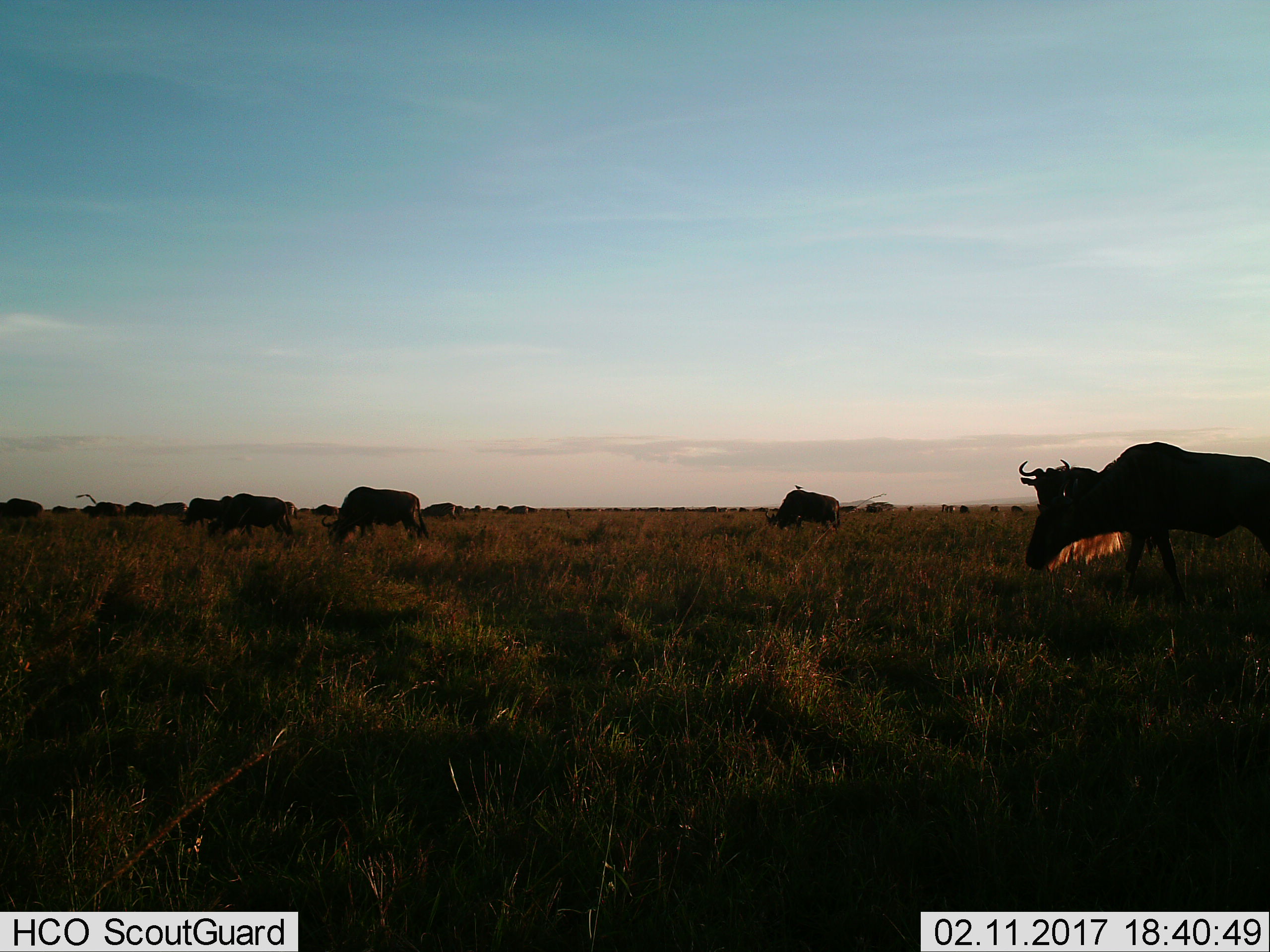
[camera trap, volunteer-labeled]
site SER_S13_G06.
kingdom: Animalia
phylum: Chordata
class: Mammalia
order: Artiodactyla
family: Bovidae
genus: Connochaetes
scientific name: Connochaetes taurinus taurinus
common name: blue wildebeest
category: wildebeestblue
Wildebeestblue (blue wildebeest) (Connochaetes taurinus taurinus), count 11-50. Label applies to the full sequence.